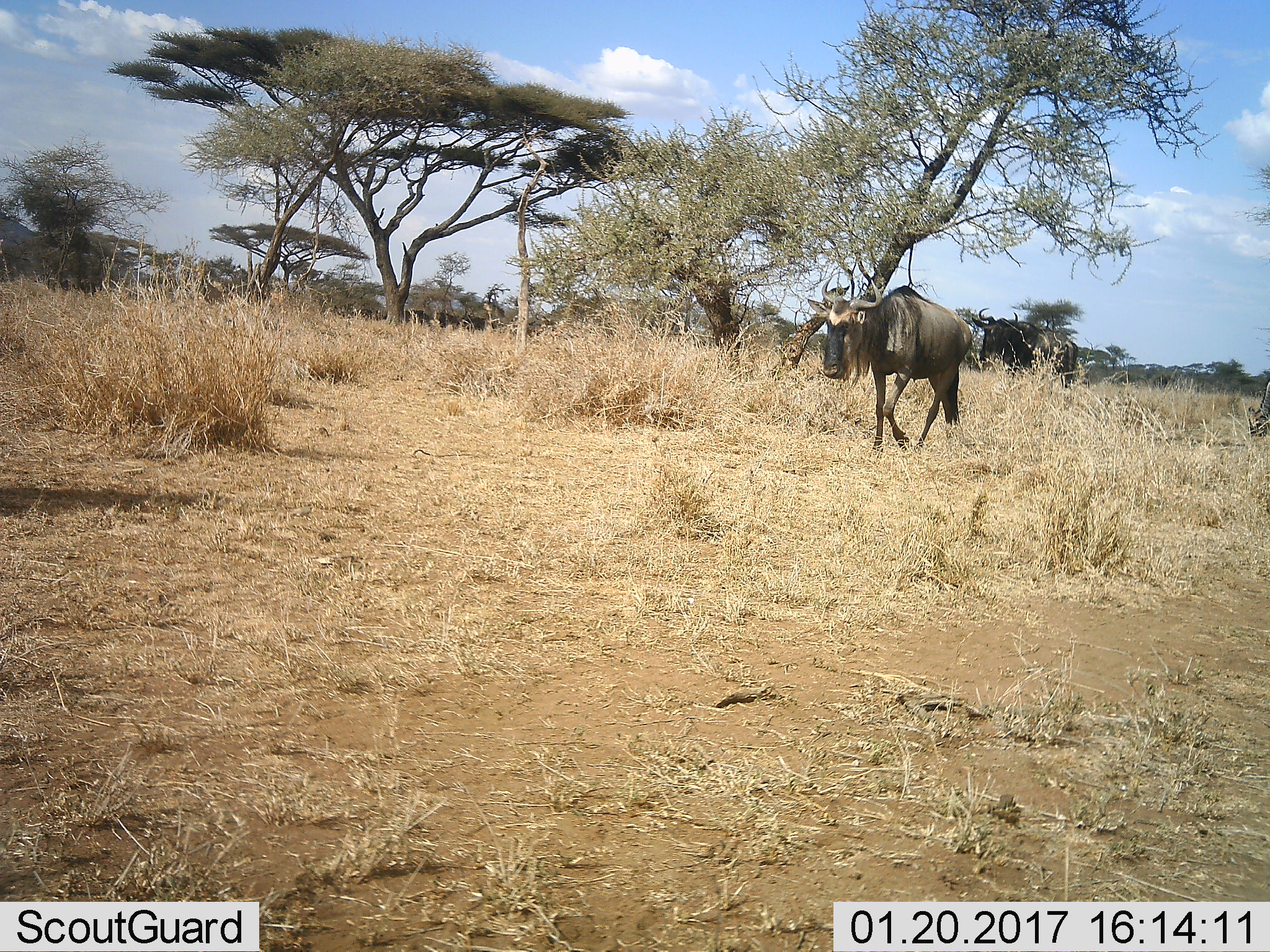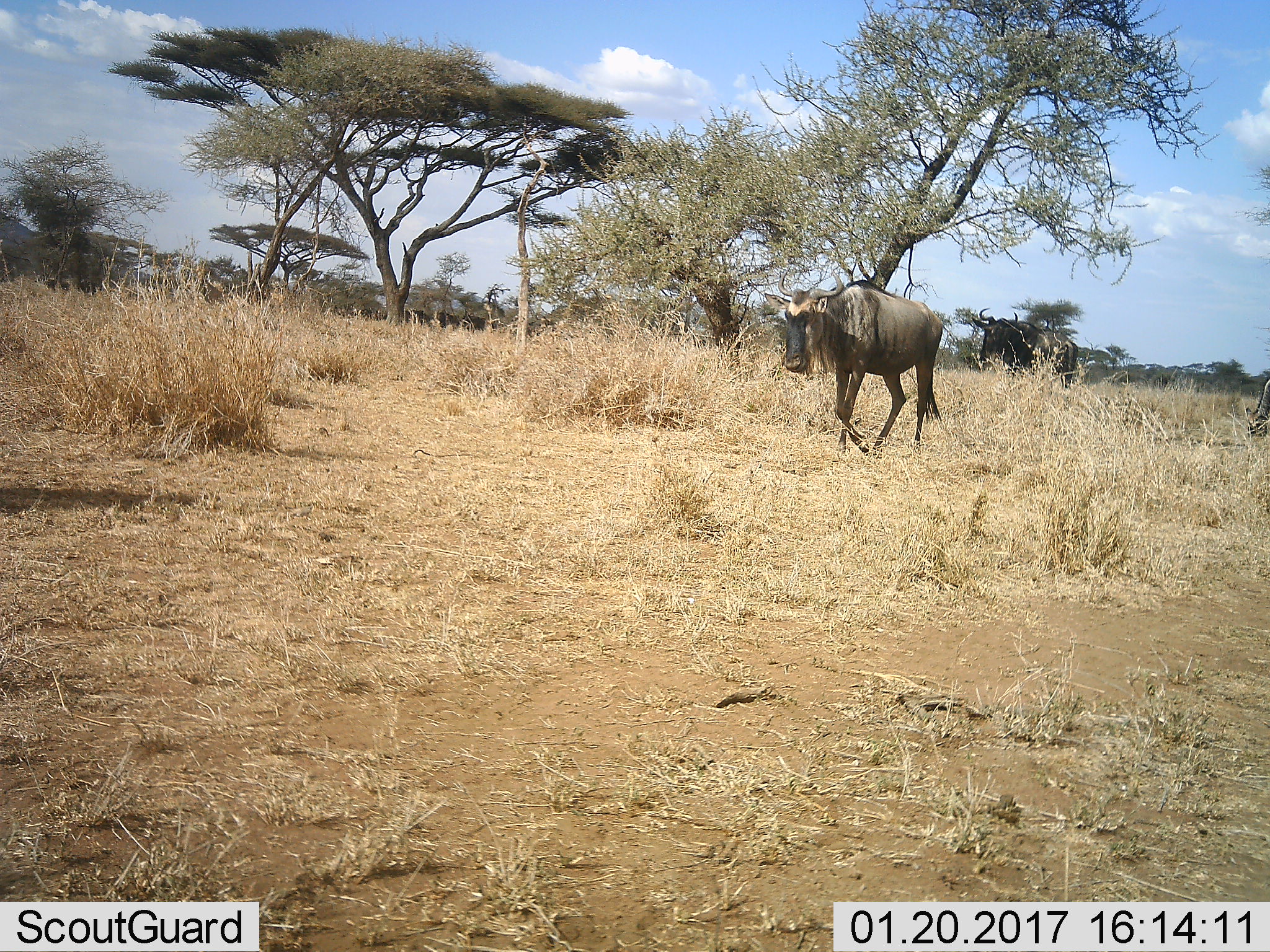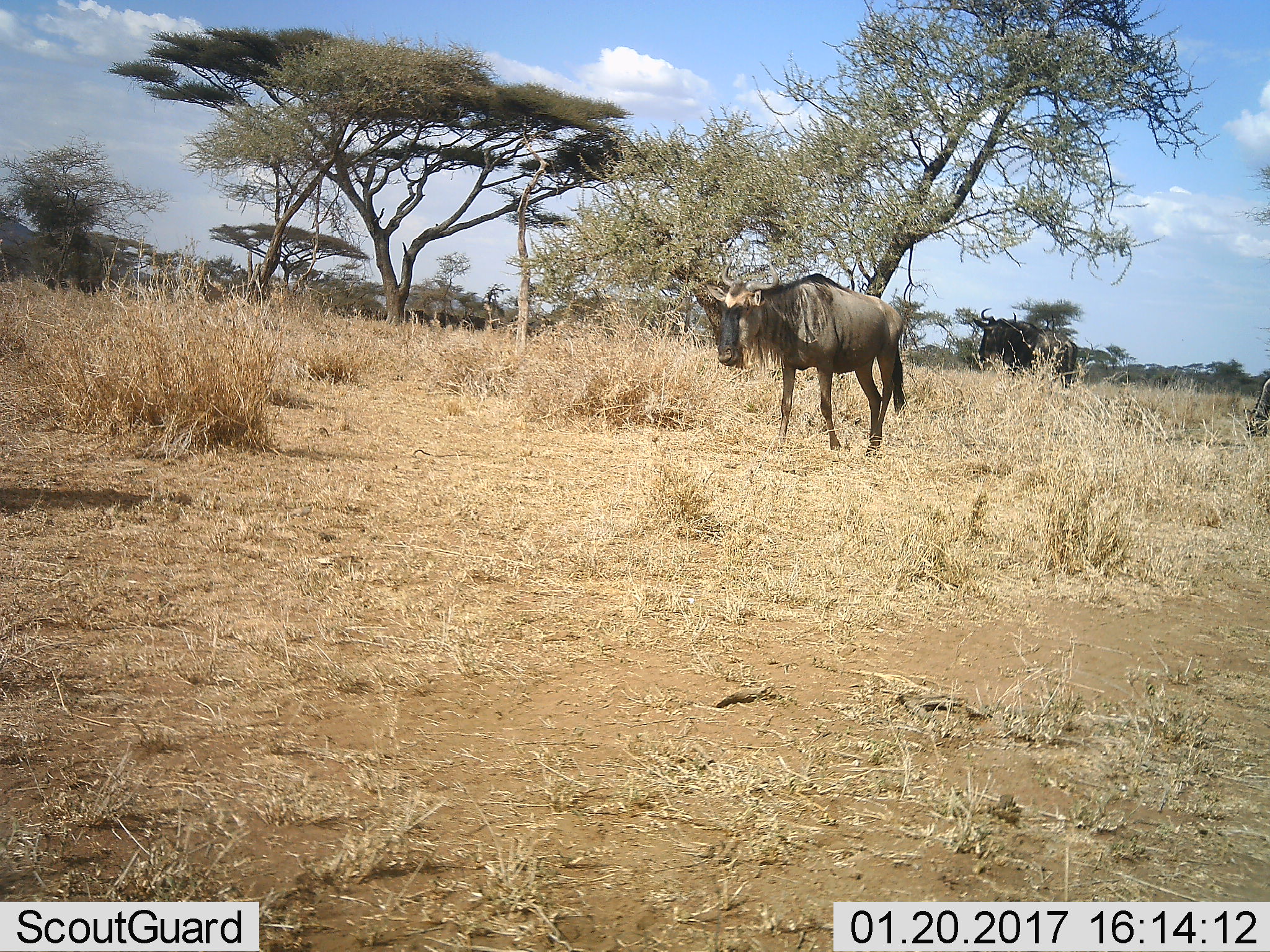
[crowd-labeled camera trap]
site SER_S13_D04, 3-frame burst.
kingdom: Animalia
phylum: Chordata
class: Mammalia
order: Artiodactyla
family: Bovidae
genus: Connochaetes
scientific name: Connochaetes taurinus taurinus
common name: blue wildebeest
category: wildebeestblue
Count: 2.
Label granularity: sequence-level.